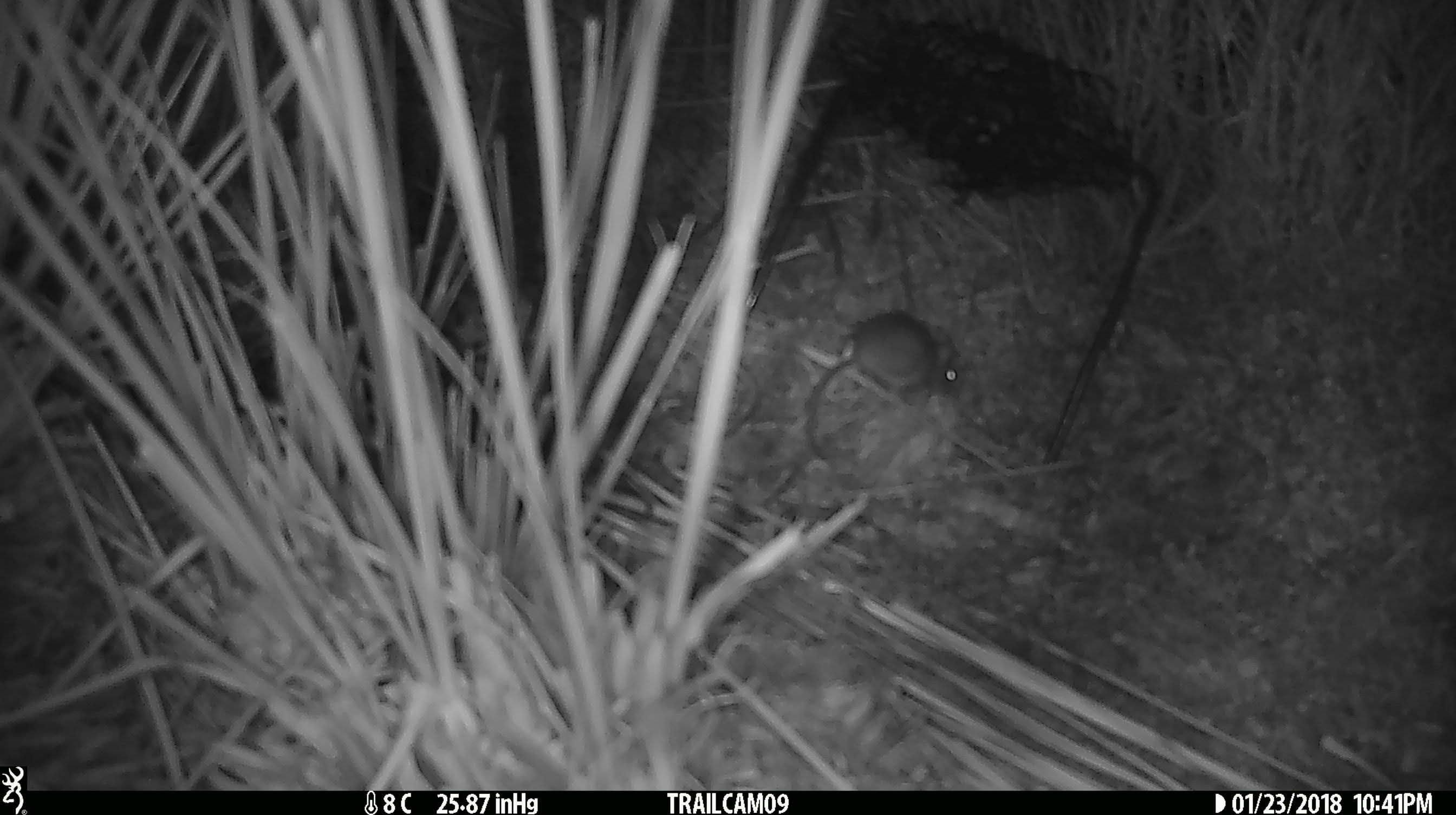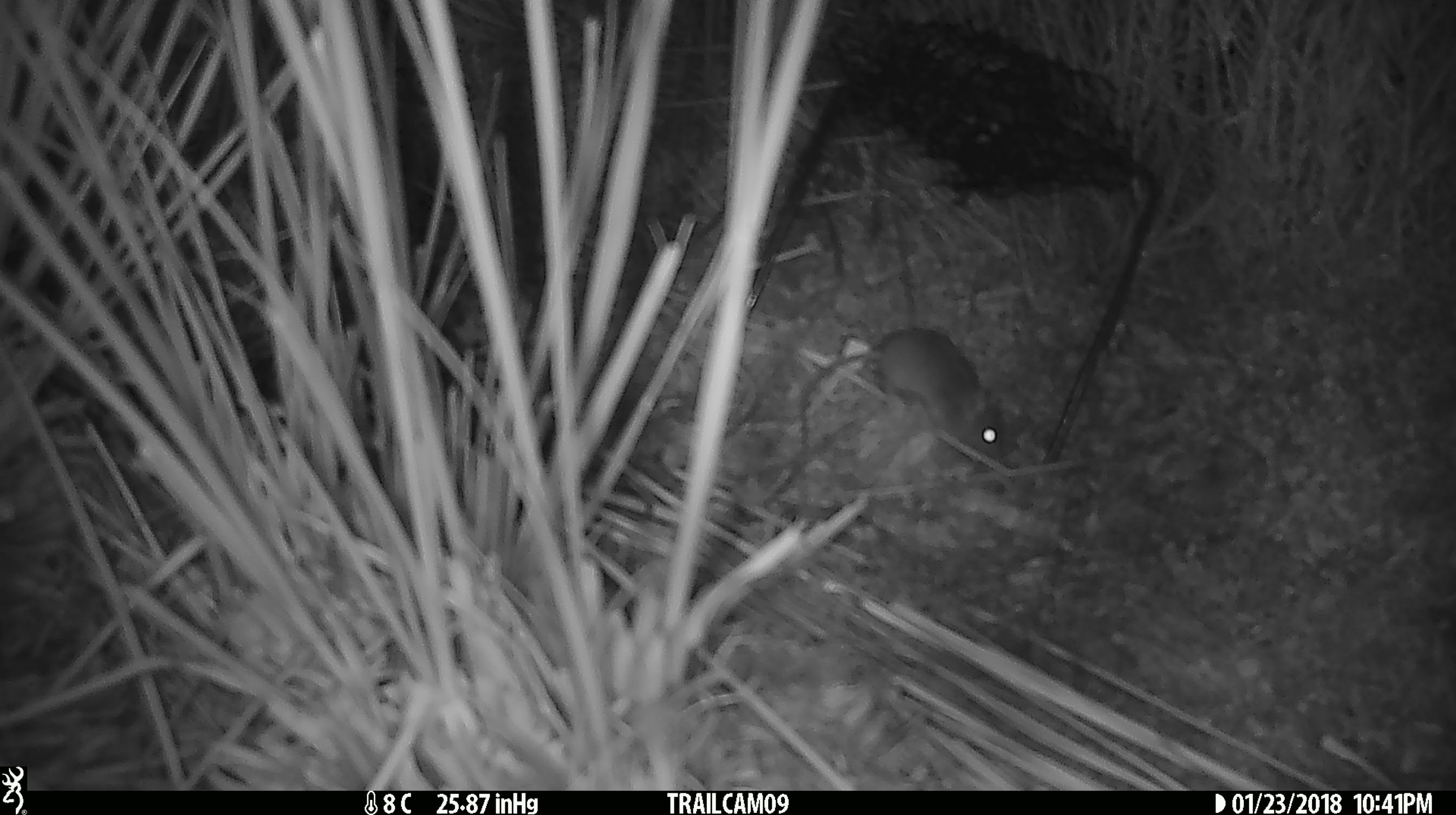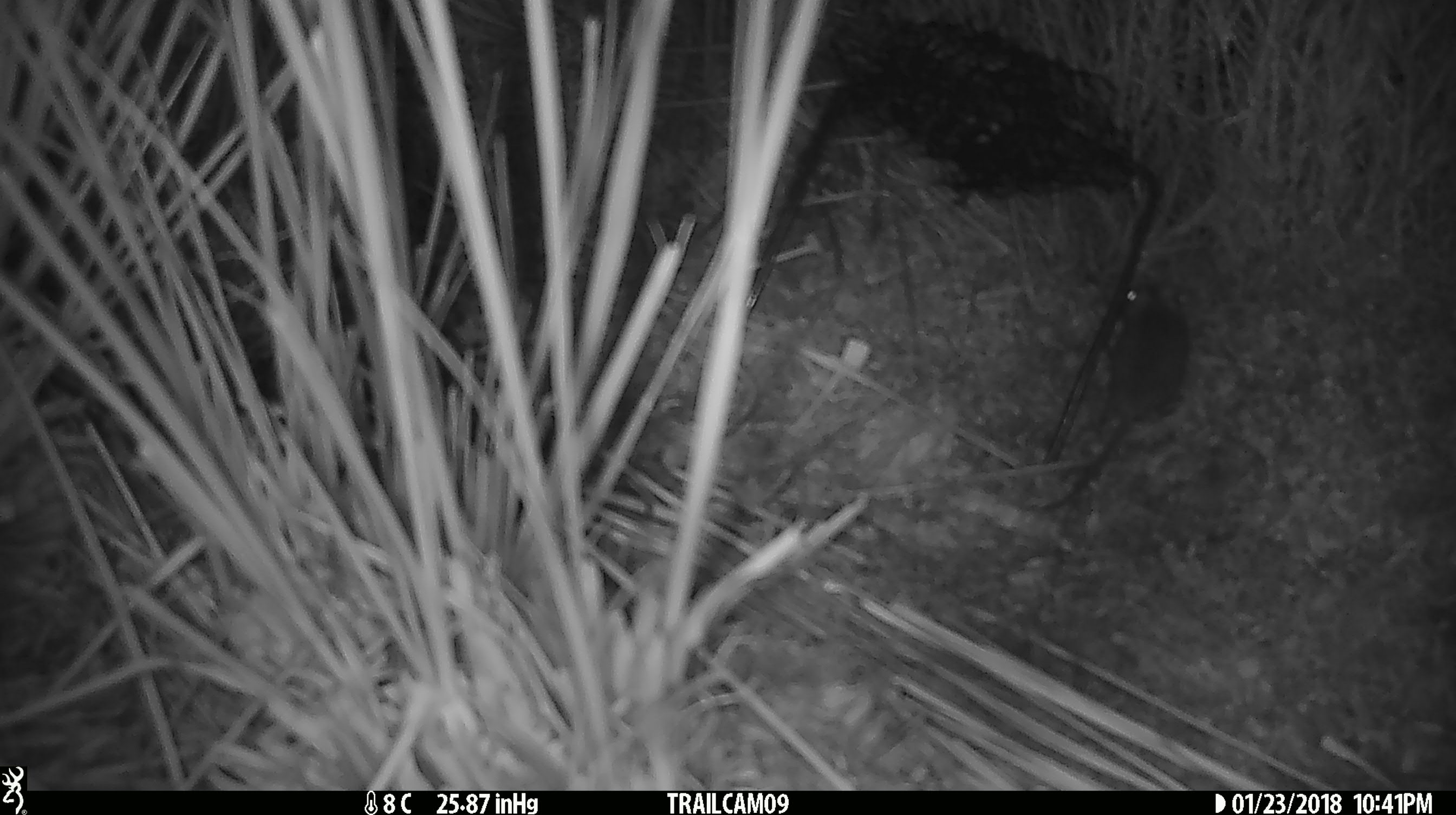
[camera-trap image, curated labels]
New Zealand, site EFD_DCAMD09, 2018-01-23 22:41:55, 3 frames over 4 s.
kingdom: Animalia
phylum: Chordata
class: Mammalia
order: Rodentia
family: Muridae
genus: Mus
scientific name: Mus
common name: mouse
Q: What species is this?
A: Mouse (Mus).